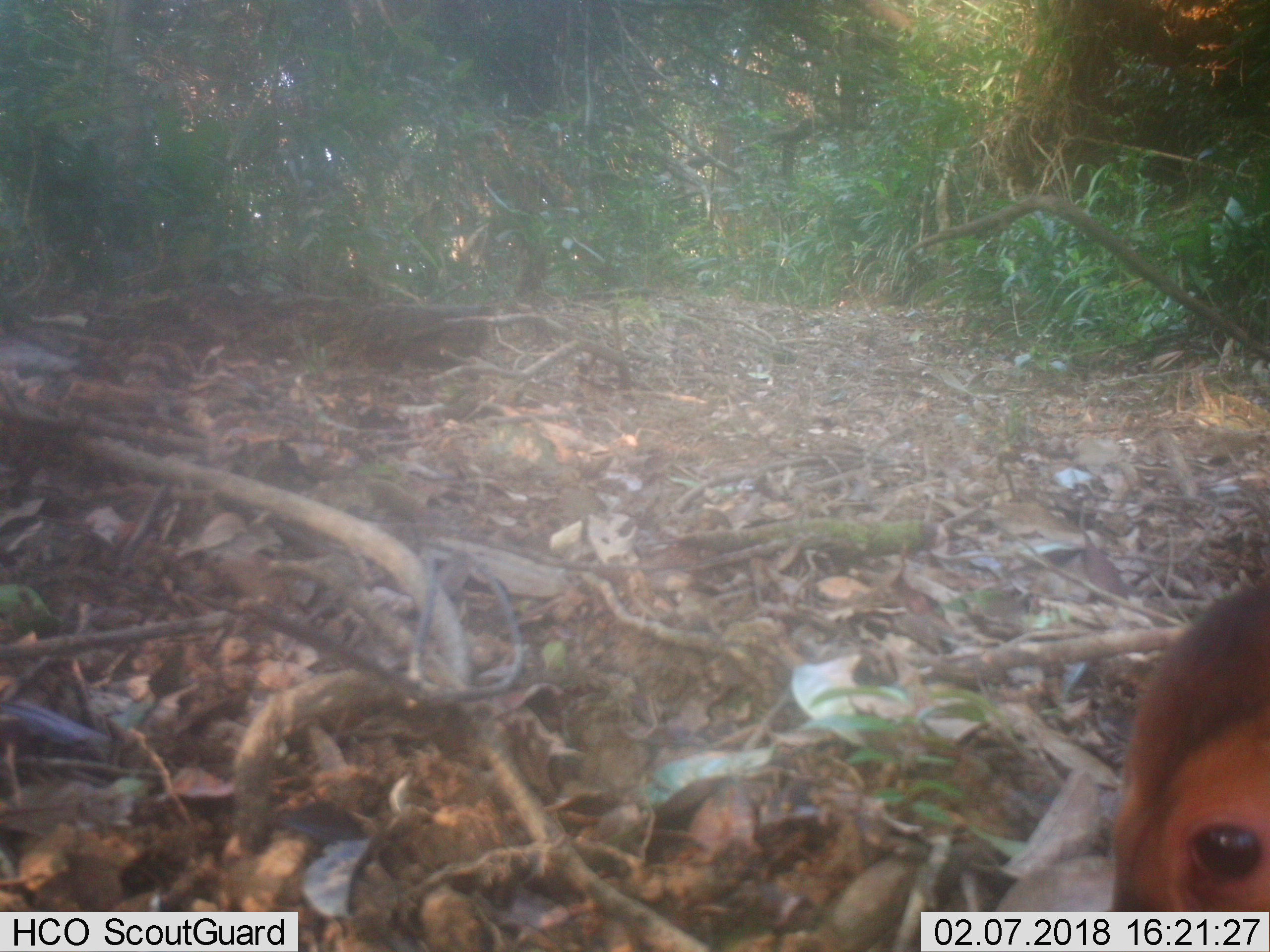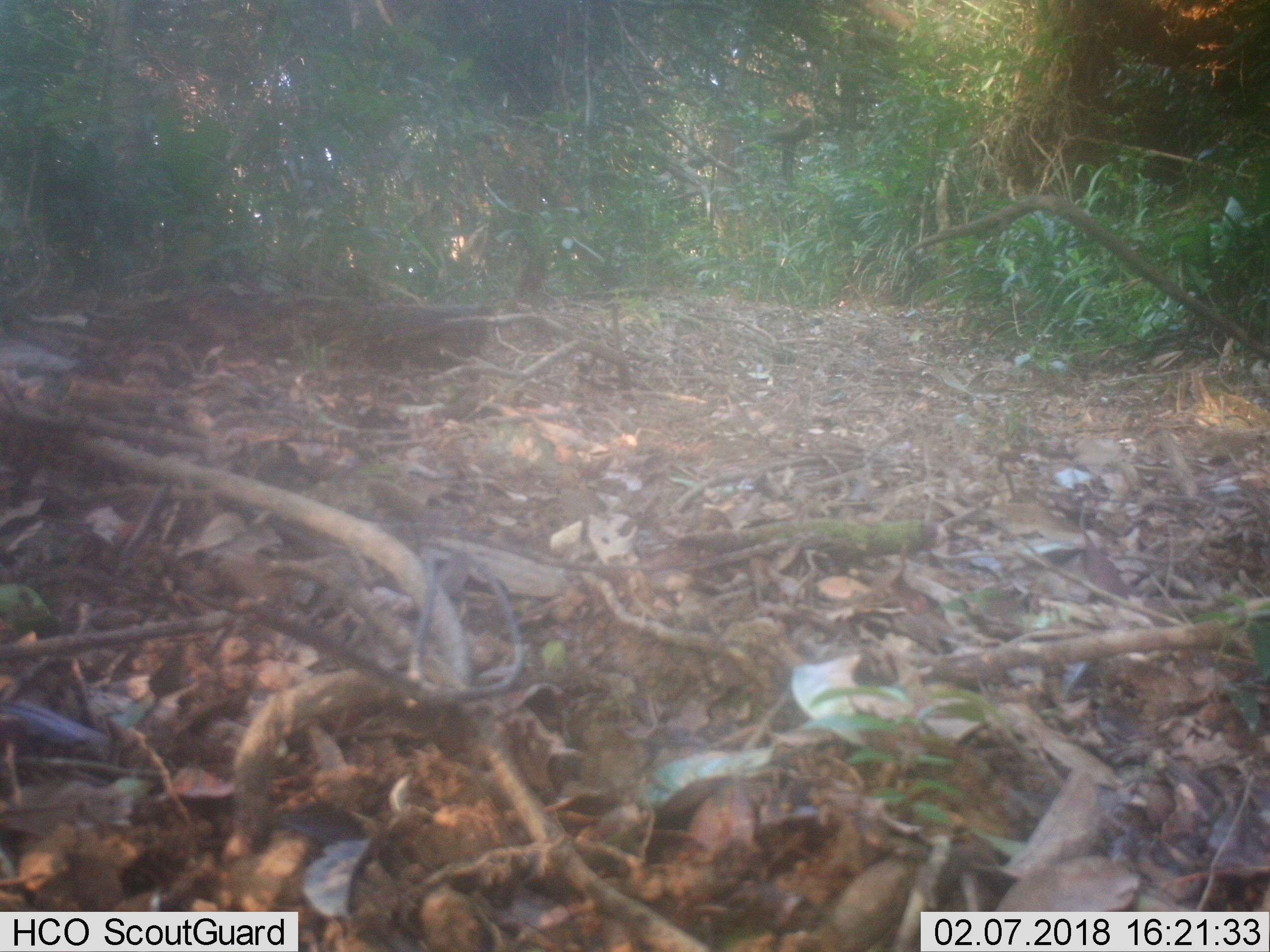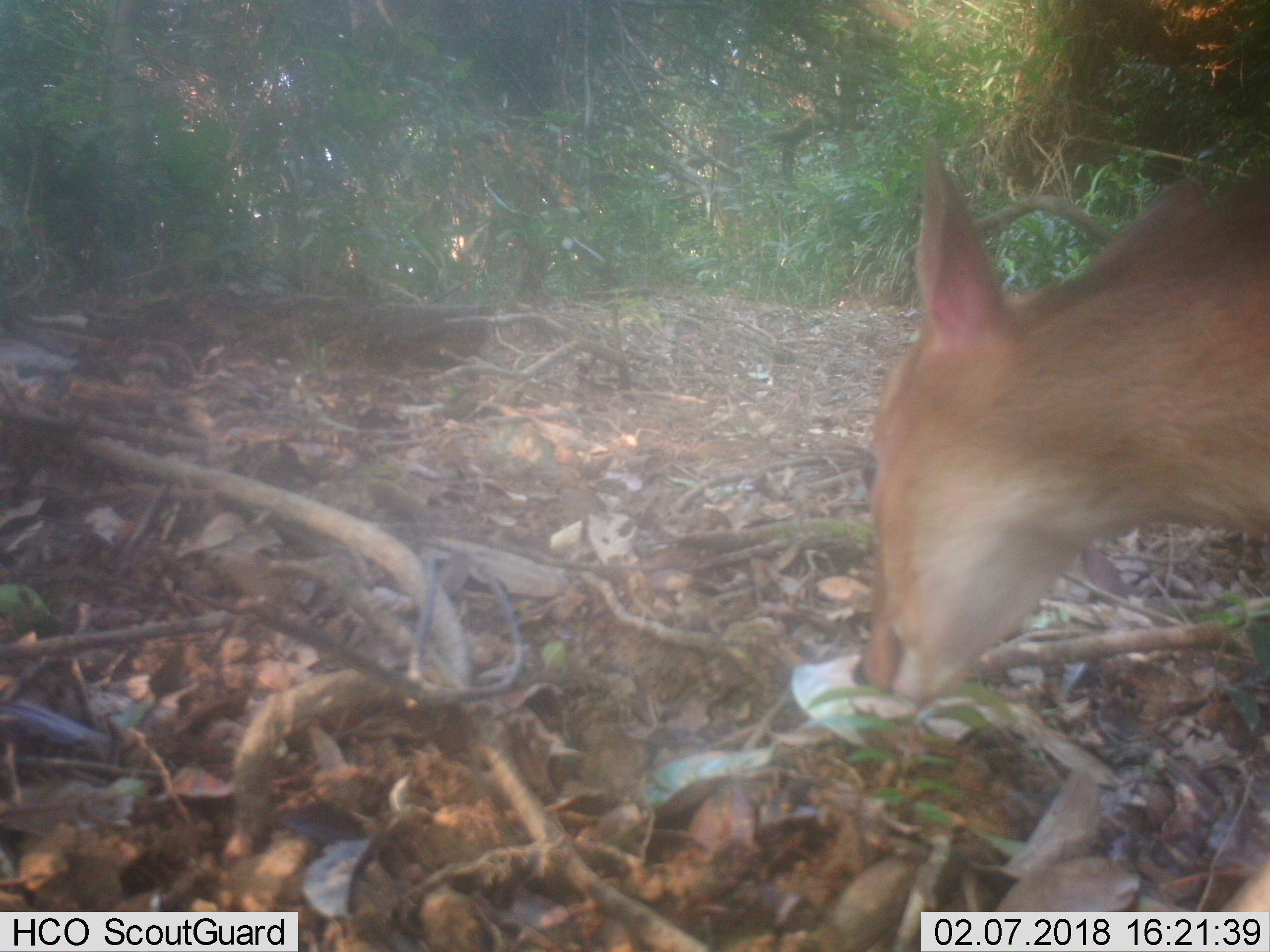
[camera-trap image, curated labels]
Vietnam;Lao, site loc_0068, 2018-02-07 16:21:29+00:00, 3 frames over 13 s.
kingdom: Animalia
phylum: Chordata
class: Mammalia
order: Artiodactyla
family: Cervidae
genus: Muntiacus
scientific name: Muntiacus vuquangensis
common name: large-antlered muntjac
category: large antlered muntjac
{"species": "large antlered muntjac (large-antlered muntjac) (Muntiacus vuquangensis)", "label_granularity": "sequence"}